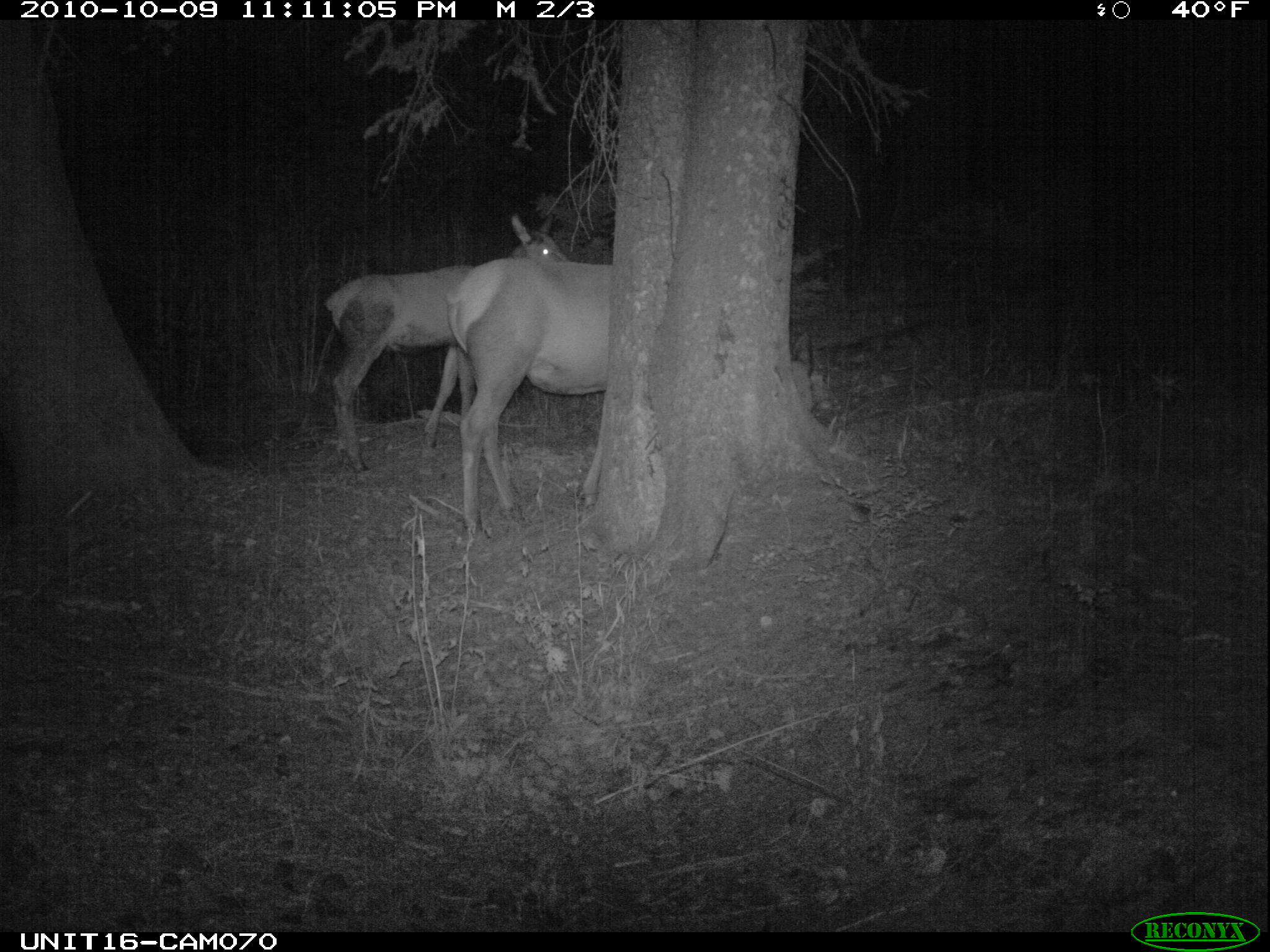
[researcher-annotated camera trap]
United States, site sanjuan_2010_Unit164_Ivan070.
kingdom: Animalia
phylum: Chordata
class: Mammalia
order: Artiodactyla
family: Cervidae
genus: Cervus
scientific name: Cervus elaphus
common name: red deer